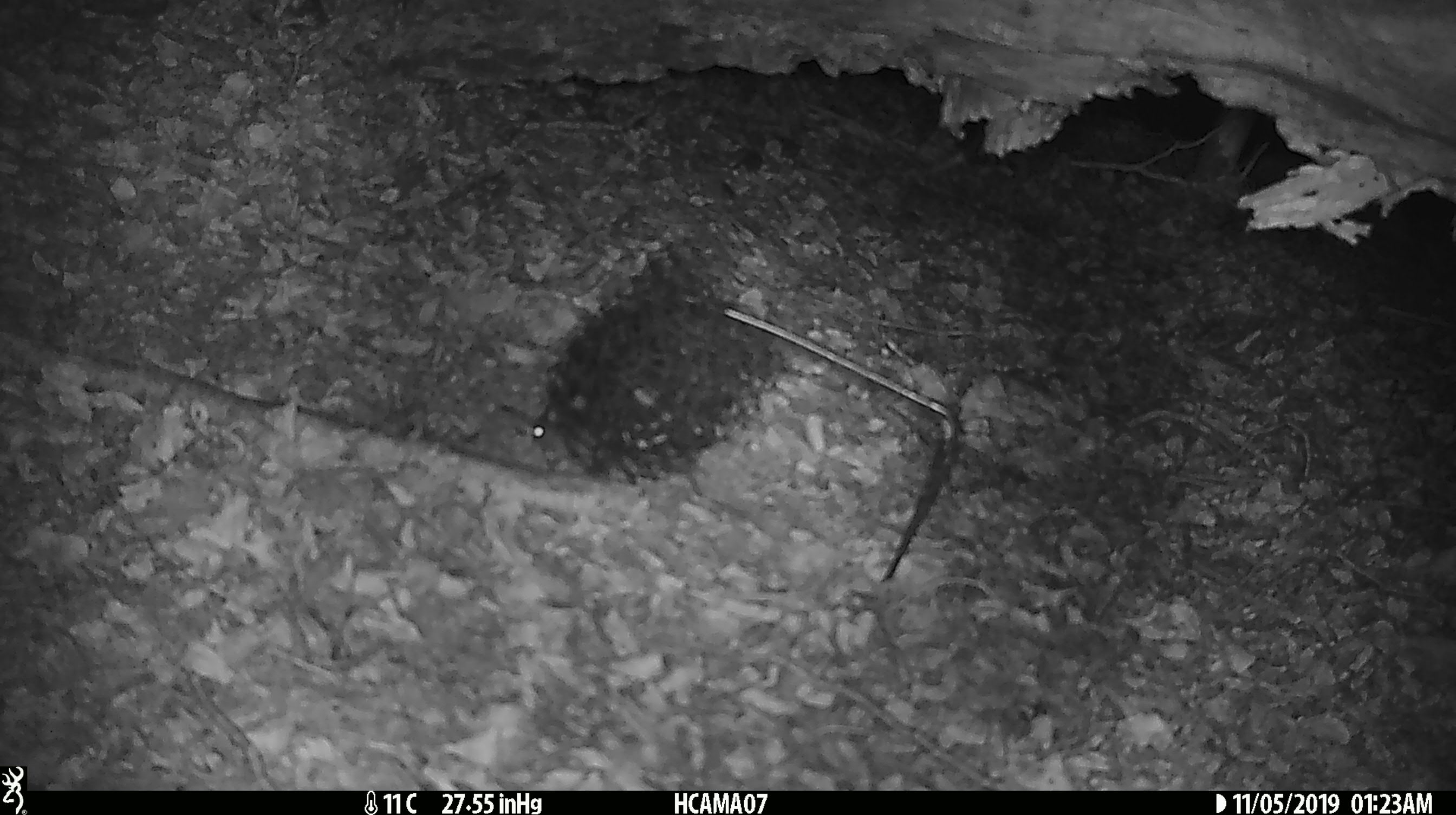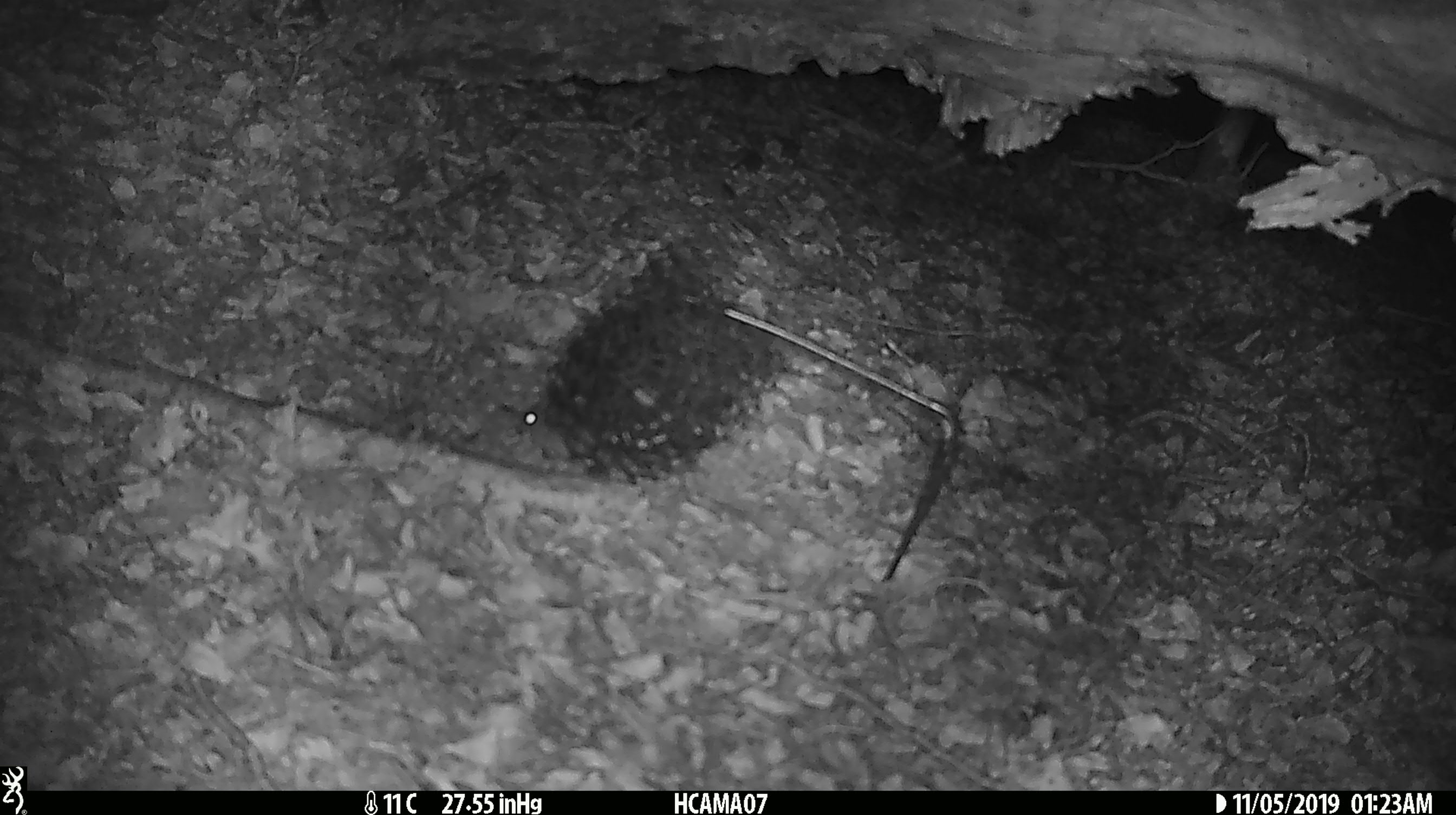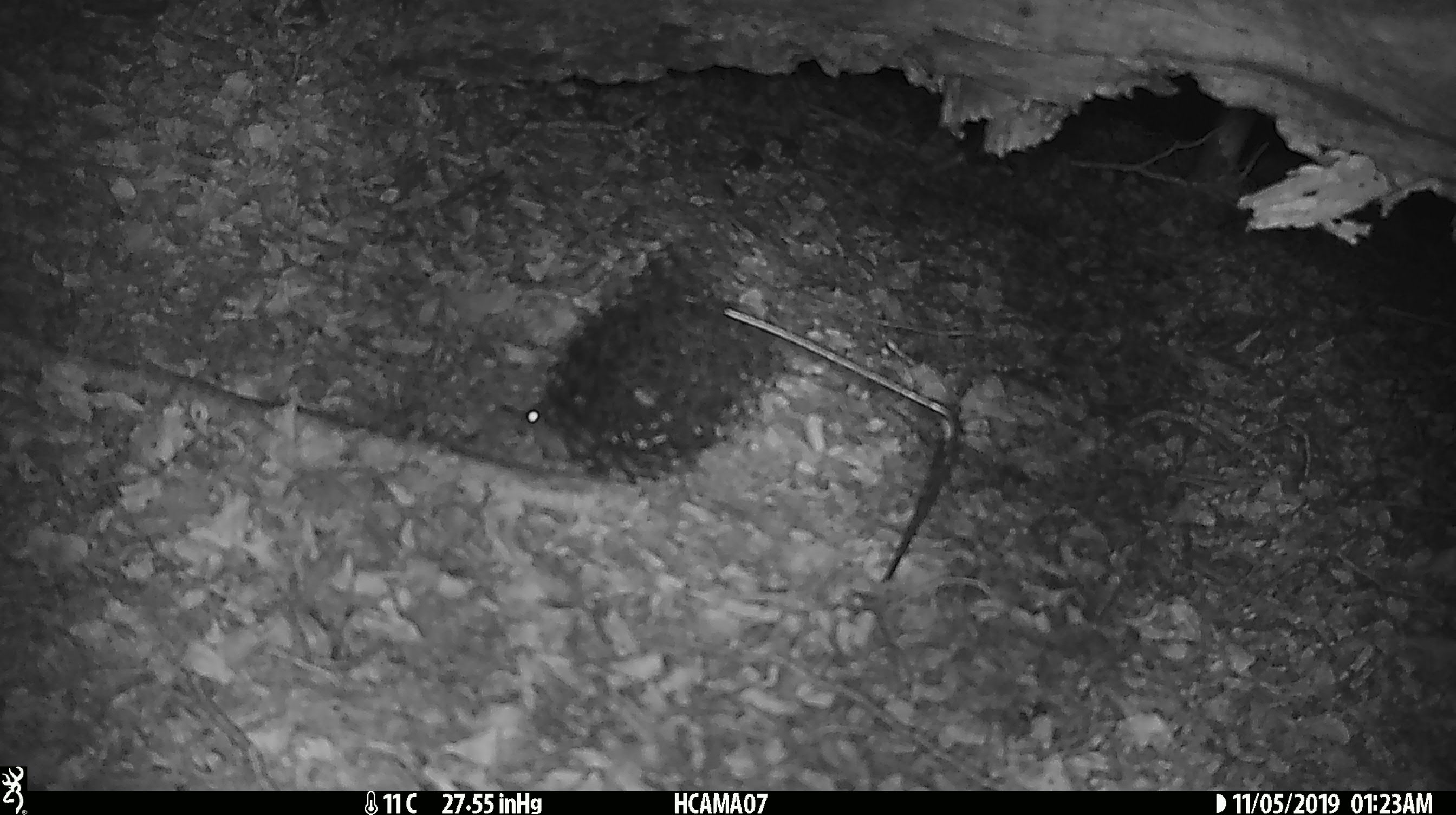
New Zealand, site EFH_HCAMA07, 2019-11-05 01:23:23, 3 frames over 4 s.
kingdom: Animalia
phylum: Chordata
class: Mammalia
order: Rodentia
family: Muridae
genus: Mus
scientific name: Mus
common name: mouse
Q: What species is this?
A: Mouse (Mus).